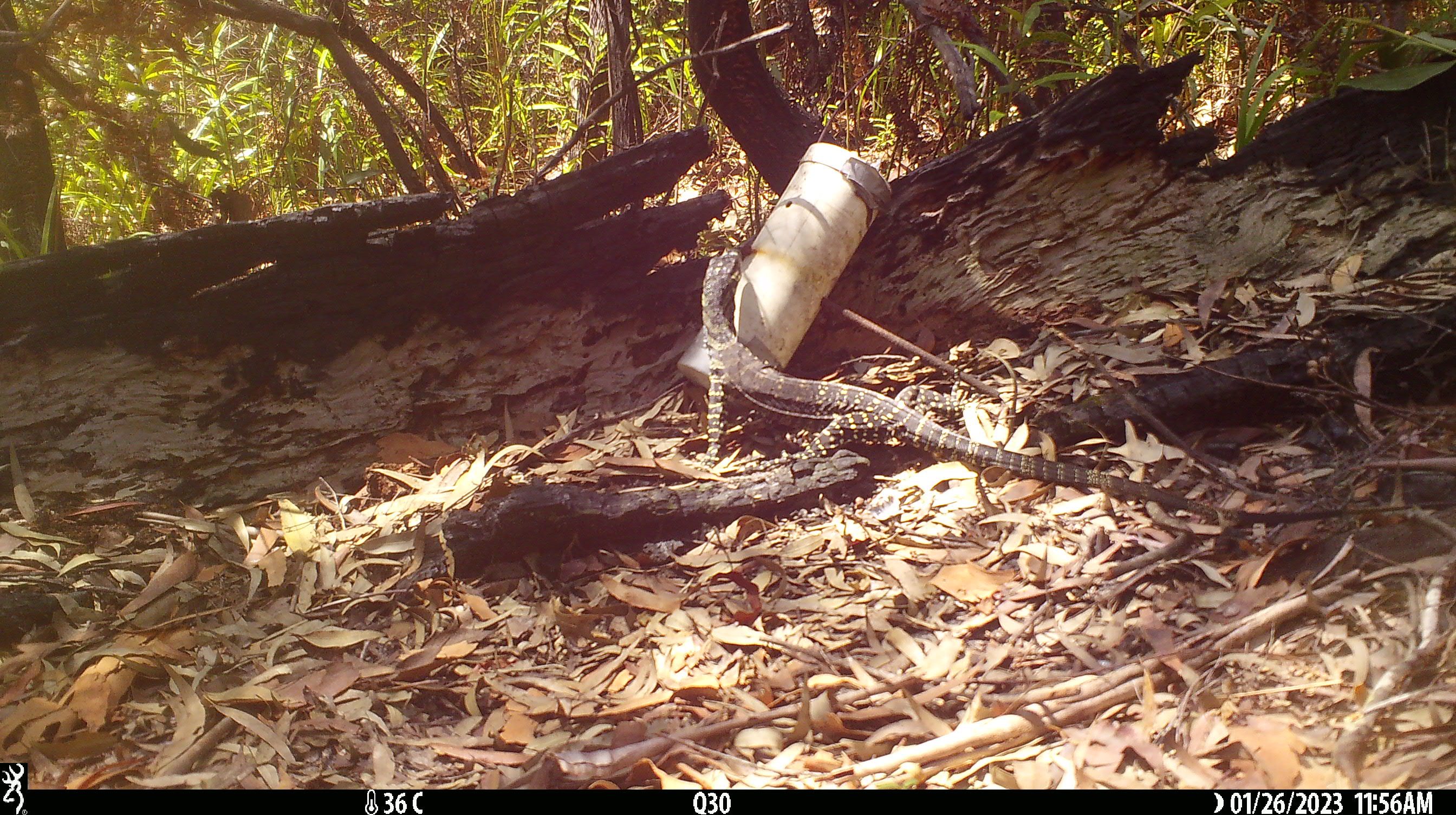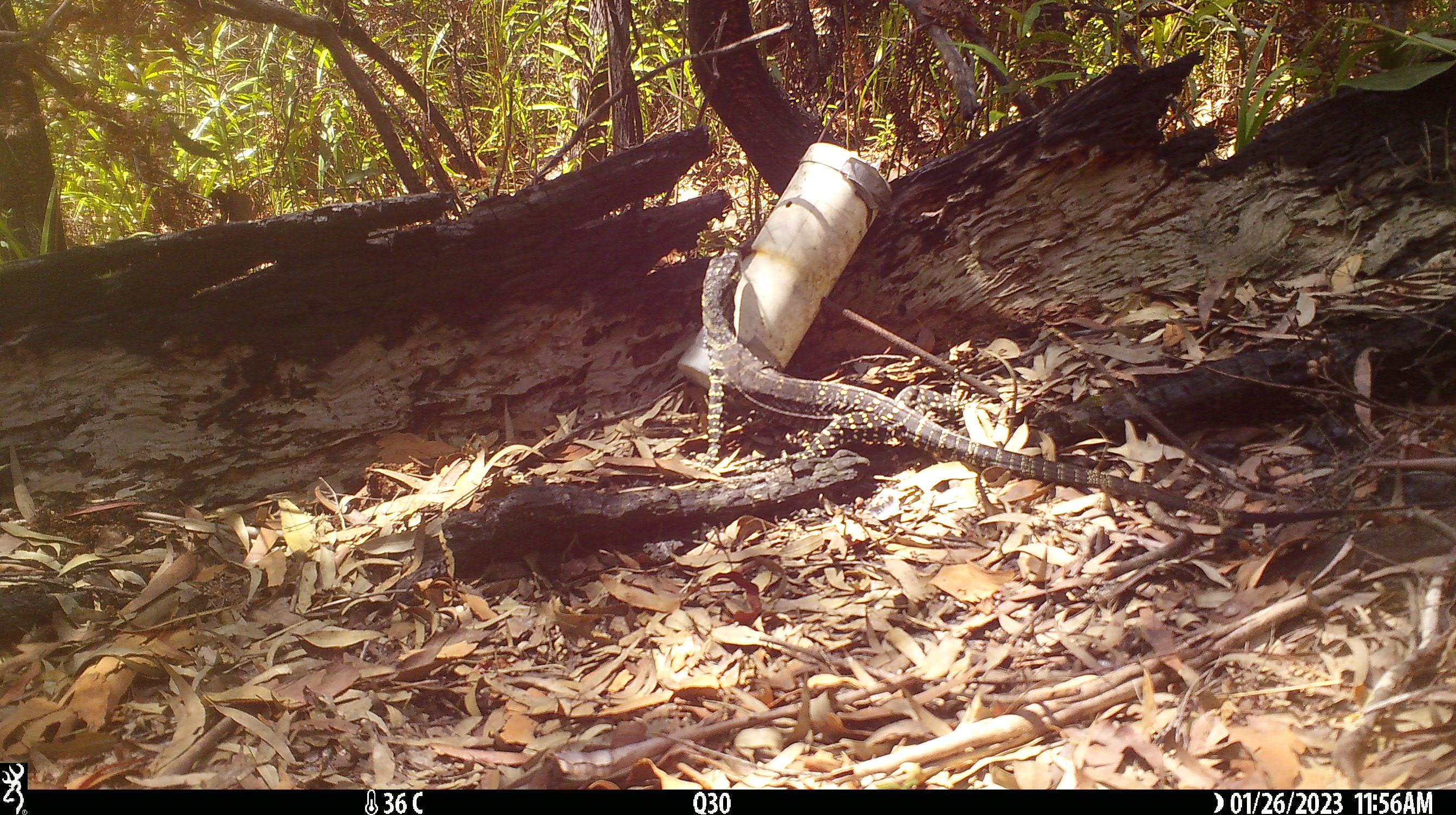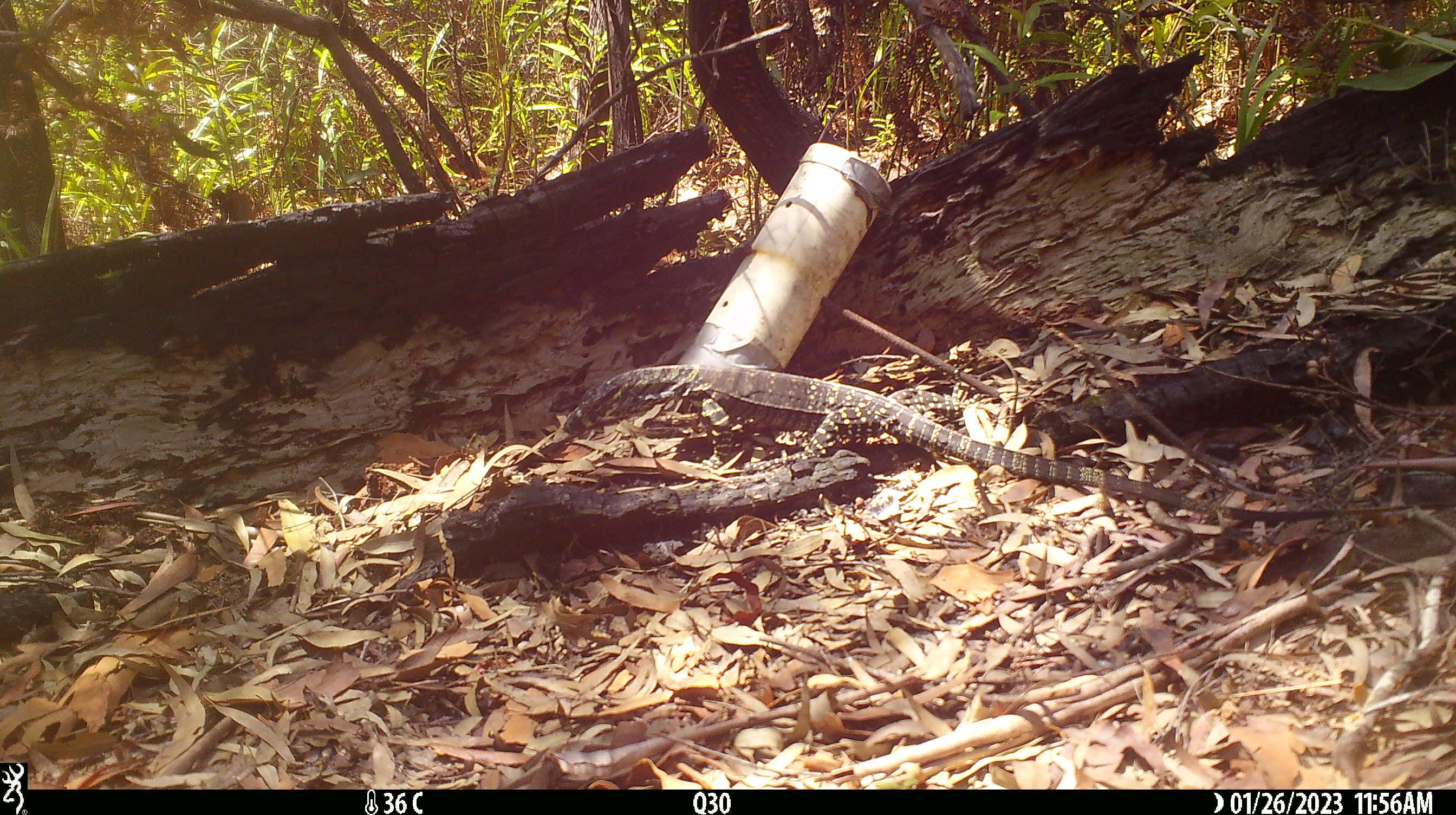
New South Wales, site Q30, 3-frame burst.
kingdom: Animalia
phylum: Chordata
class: Reptilia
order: Squamata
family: Varanidae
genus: Varanus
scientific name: Varanus varius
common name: lace monitor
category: goanna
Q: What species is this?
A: Goanna (lace monitor) (Varanus varius).